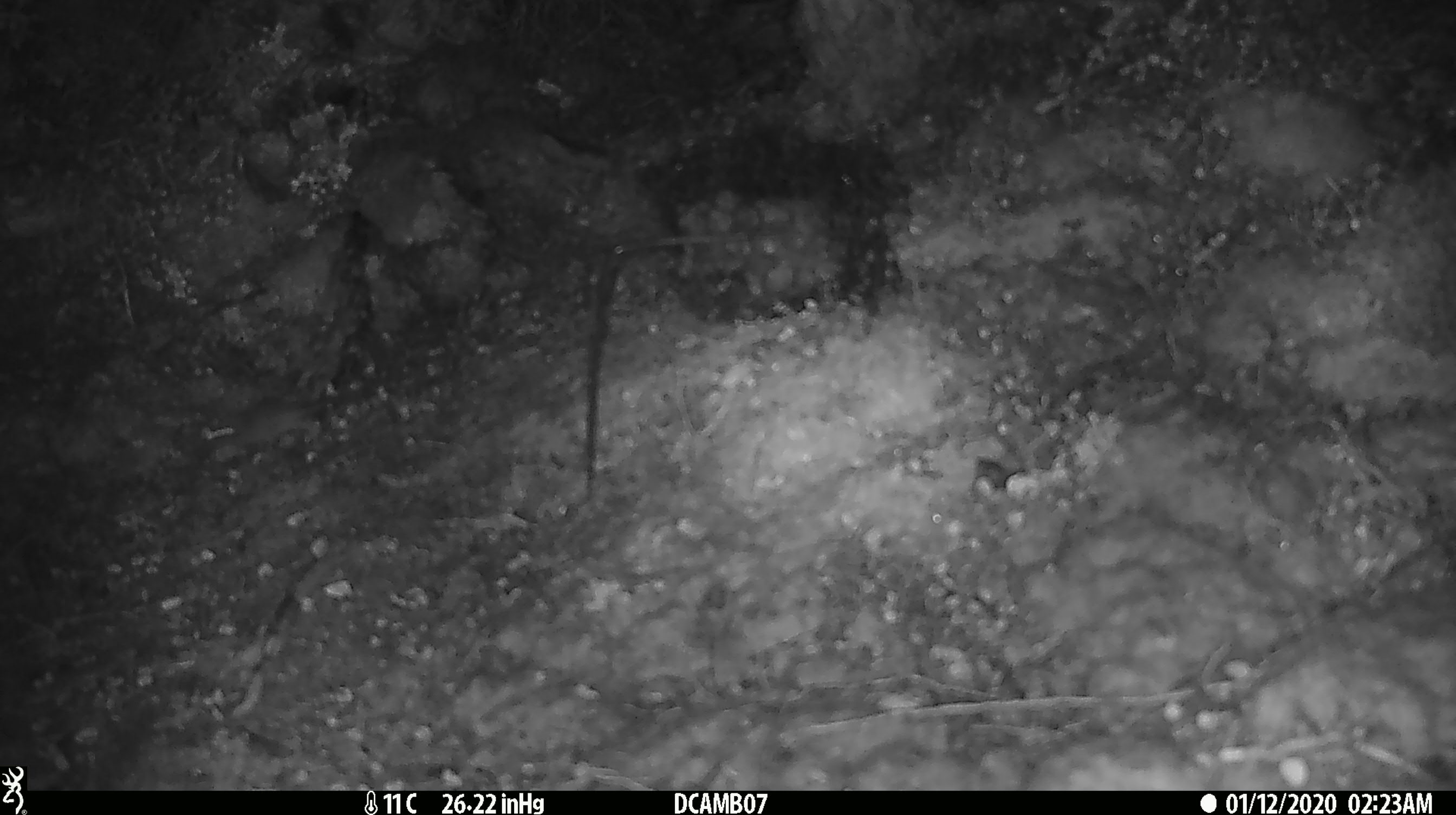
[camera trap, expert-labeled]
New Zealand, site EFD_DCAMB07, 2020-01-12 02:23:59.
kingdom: Animalia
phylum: Chordata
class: Mammalia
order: Rodentia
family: Muridae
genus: Mus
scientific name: Mus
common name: mouse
Mouse (Mus).